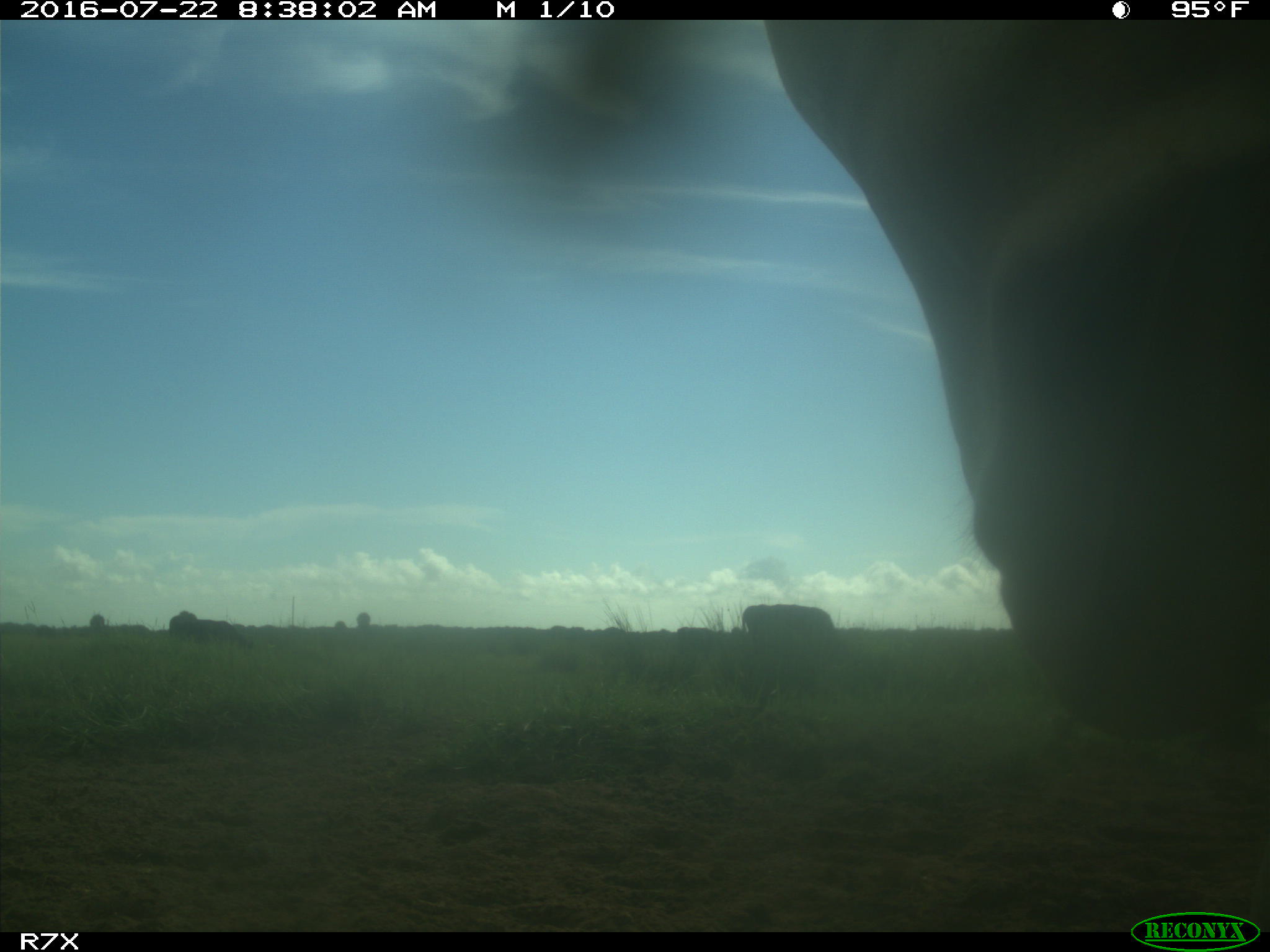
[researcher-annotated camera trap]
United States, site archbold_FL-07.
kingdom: Animalia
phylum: Chordata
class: Mammalia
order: Artiodactyla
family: Bovidae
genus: Bos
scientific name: Bos taurus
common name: domestic cow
Bos taurus (domestic cow).